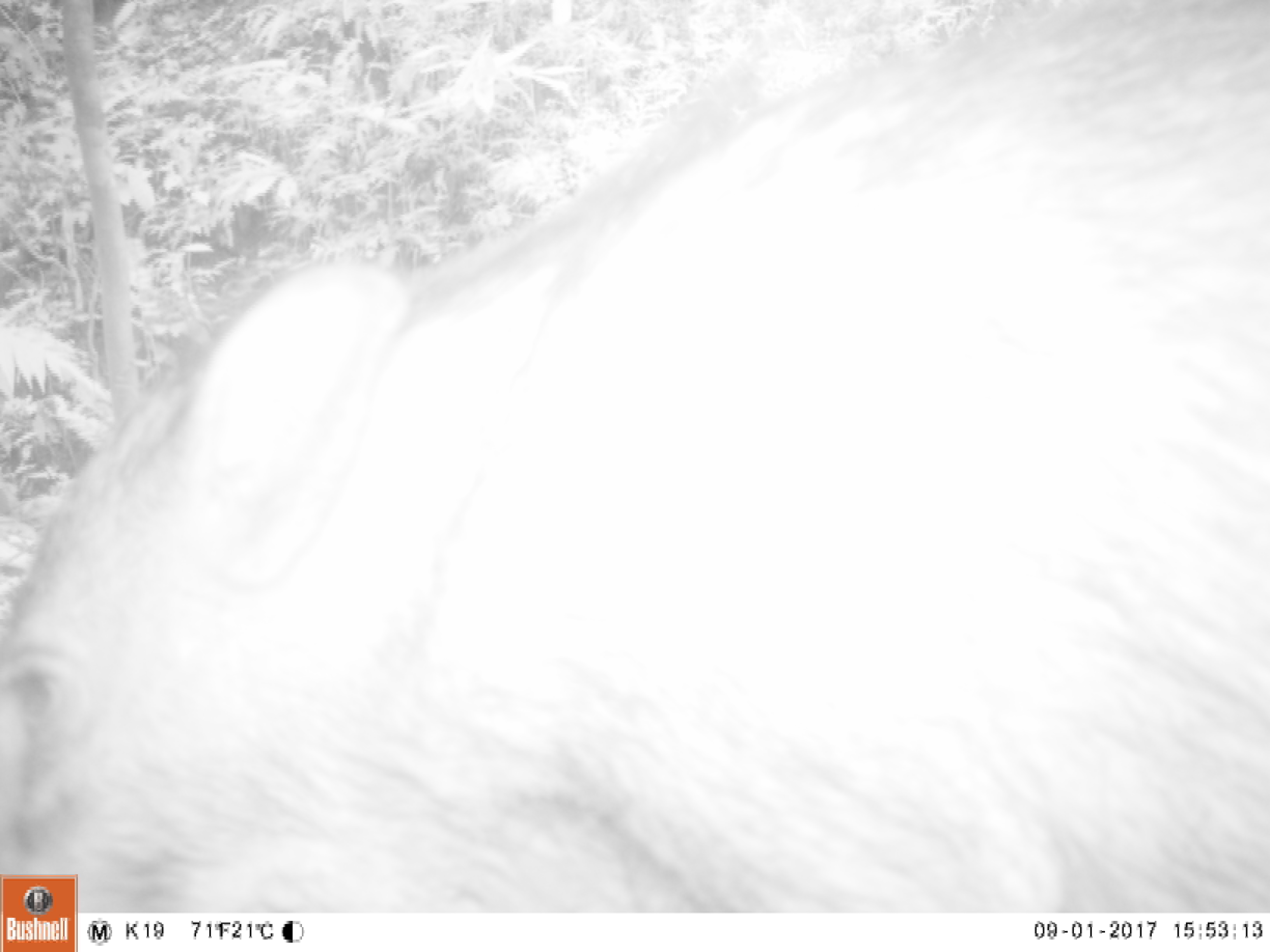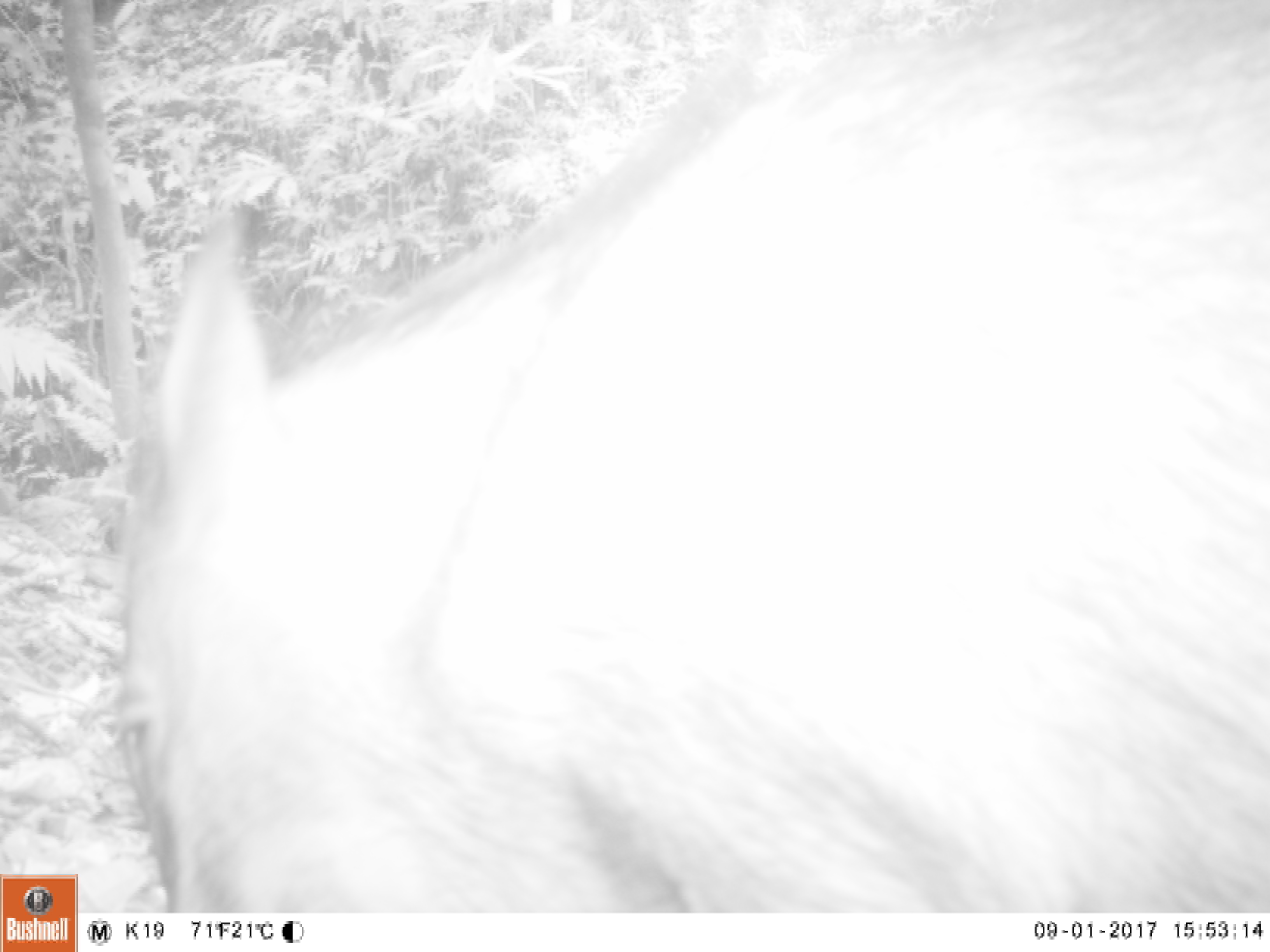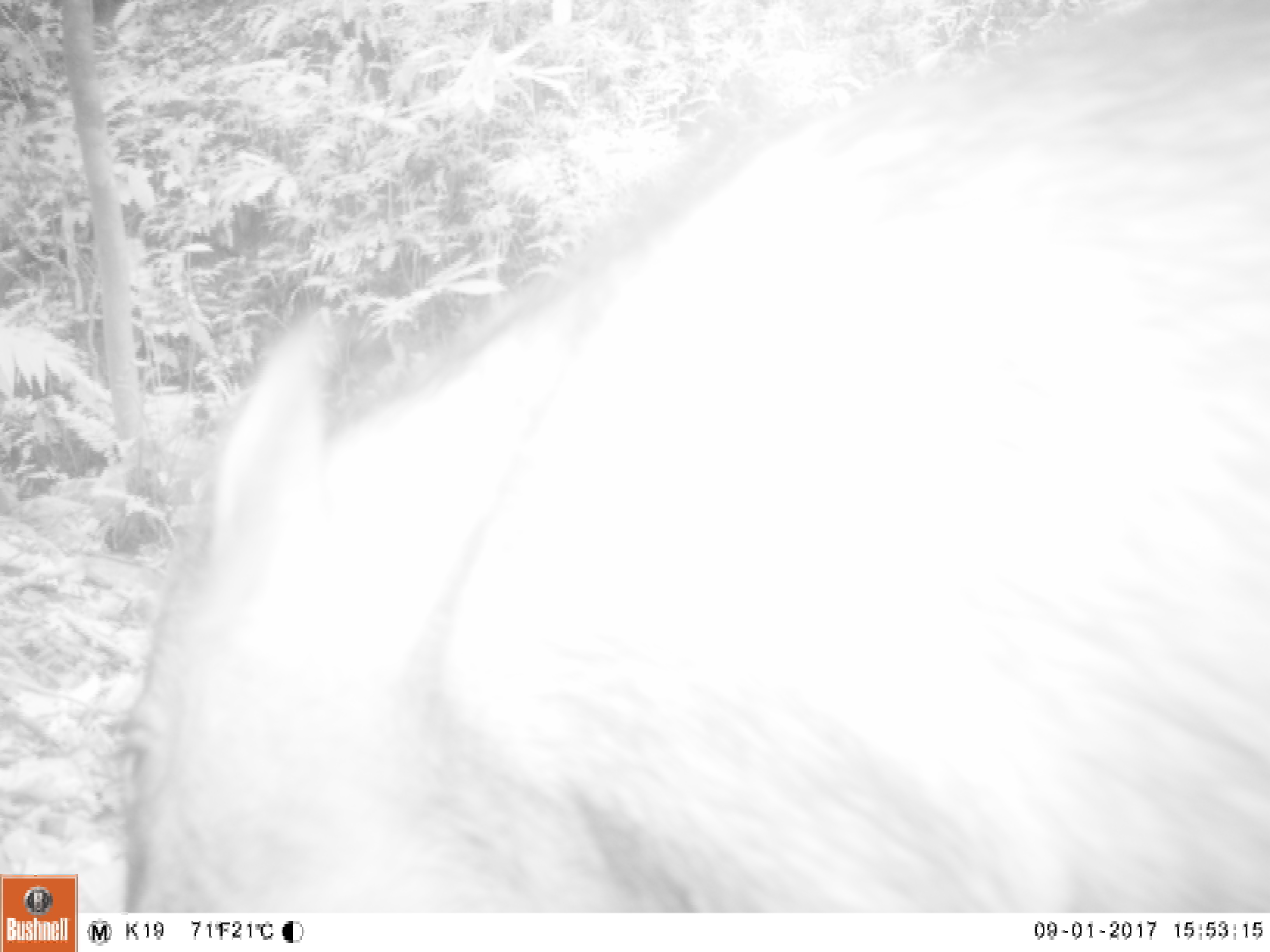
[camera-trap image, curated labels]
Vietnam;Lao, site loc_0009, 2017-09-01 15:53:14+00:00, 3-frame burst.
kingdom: Animalia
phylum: Chordata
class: Mammalia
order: Artiodactyla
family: Suidae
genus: Sus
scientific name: Sus scrofa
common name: eurasian wild pig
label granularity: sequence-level